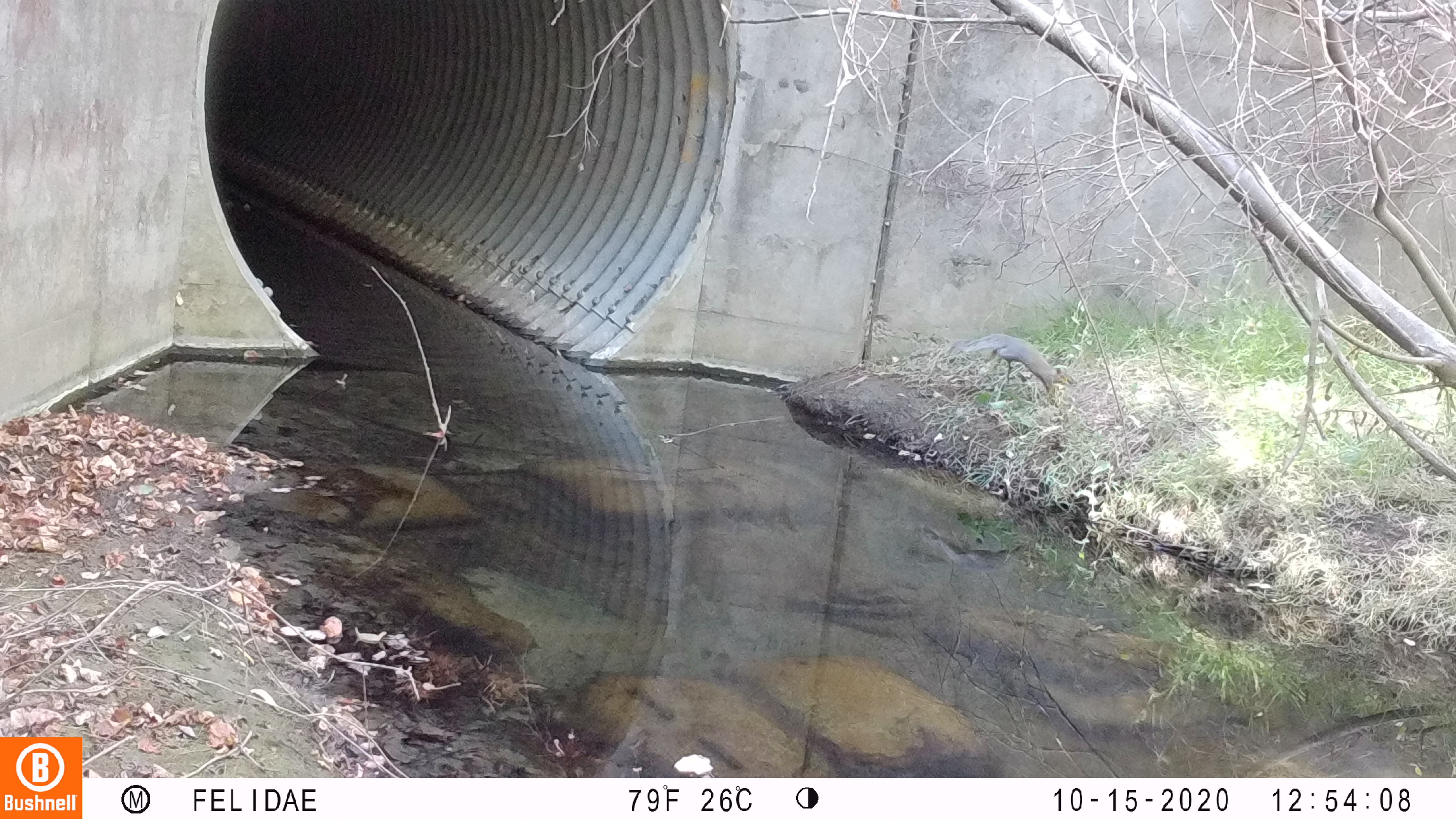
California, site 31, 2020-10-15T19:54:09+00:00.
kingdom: Animalia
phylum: Chordata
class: Aves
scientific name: Aves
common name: bird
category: unknown bird